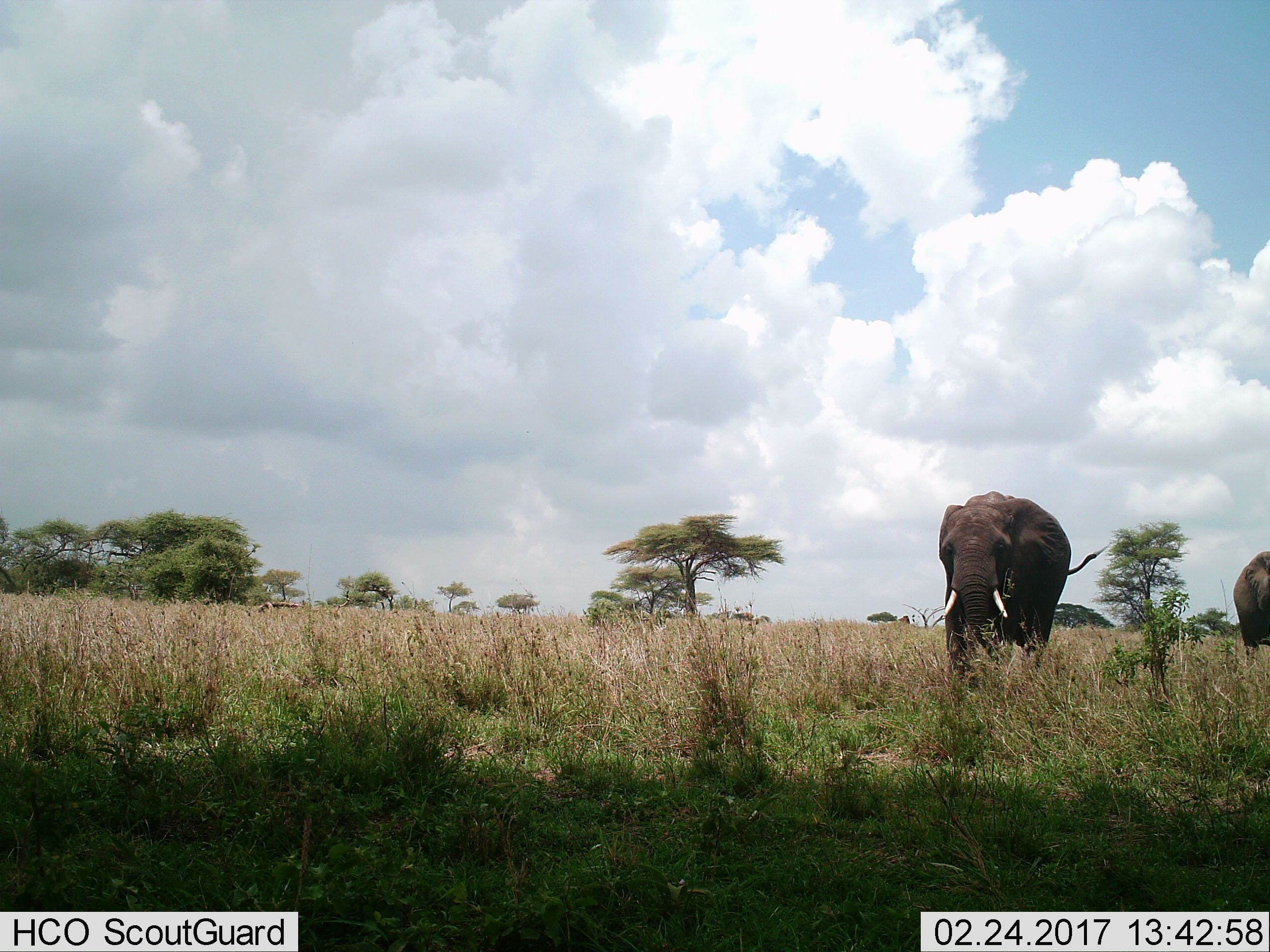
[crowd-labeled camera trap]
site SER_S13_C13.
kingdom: Animalia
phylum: Chordata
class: Mammalia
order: Proboscidea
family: Elephantidae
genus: Loxodonta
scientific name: Loxodonta africana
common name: african bush elephant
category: elephant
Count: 2.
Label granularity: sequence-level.